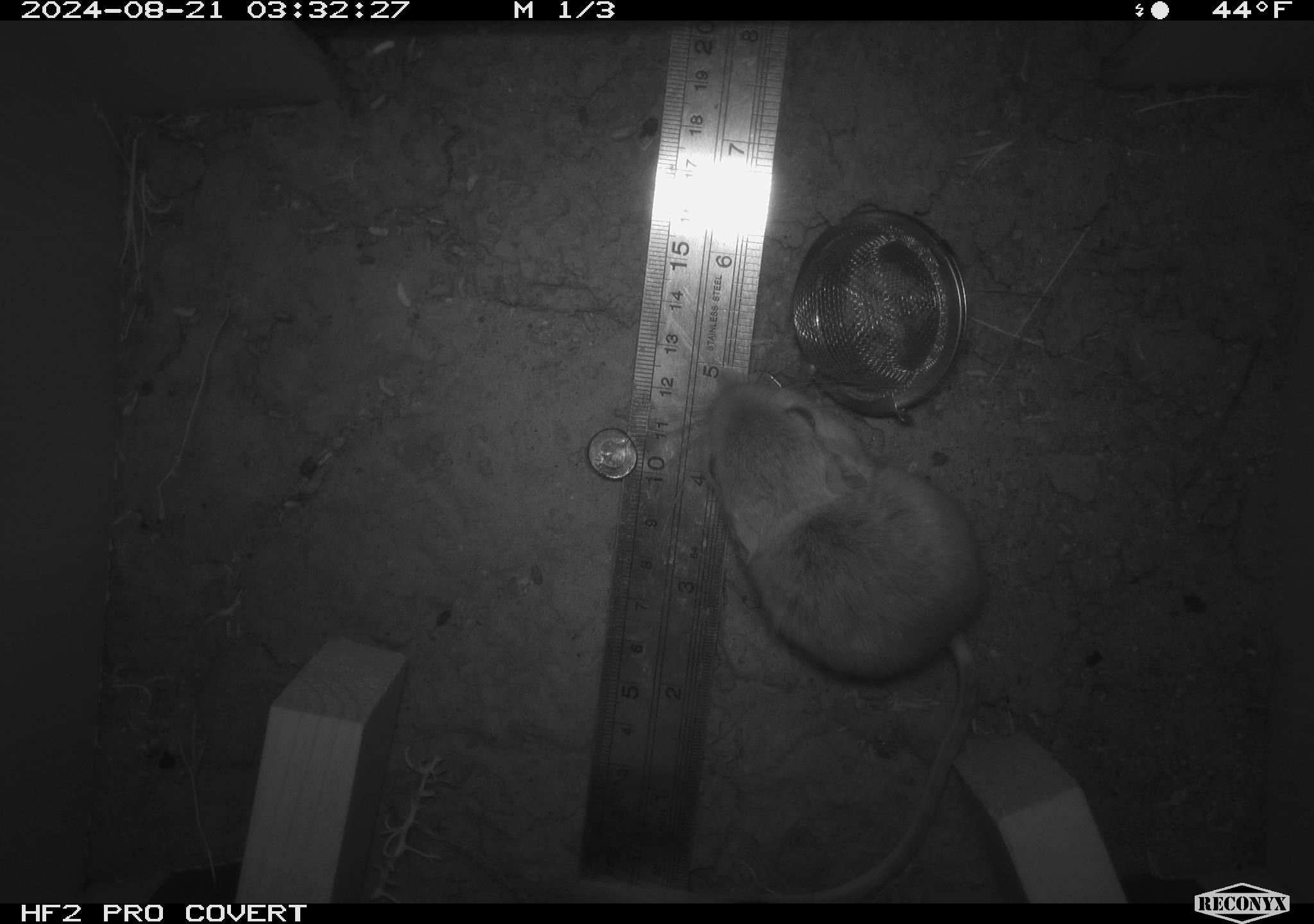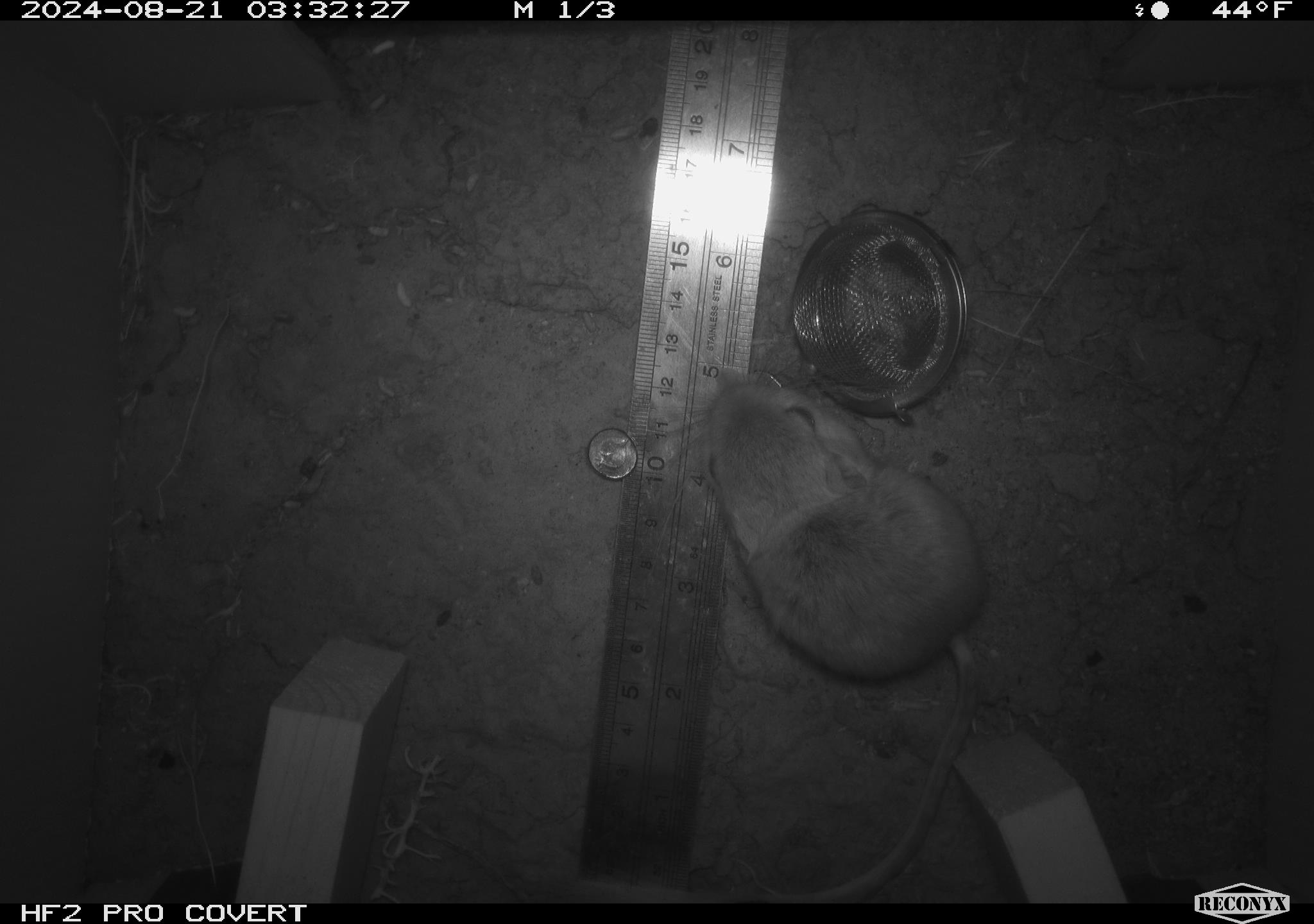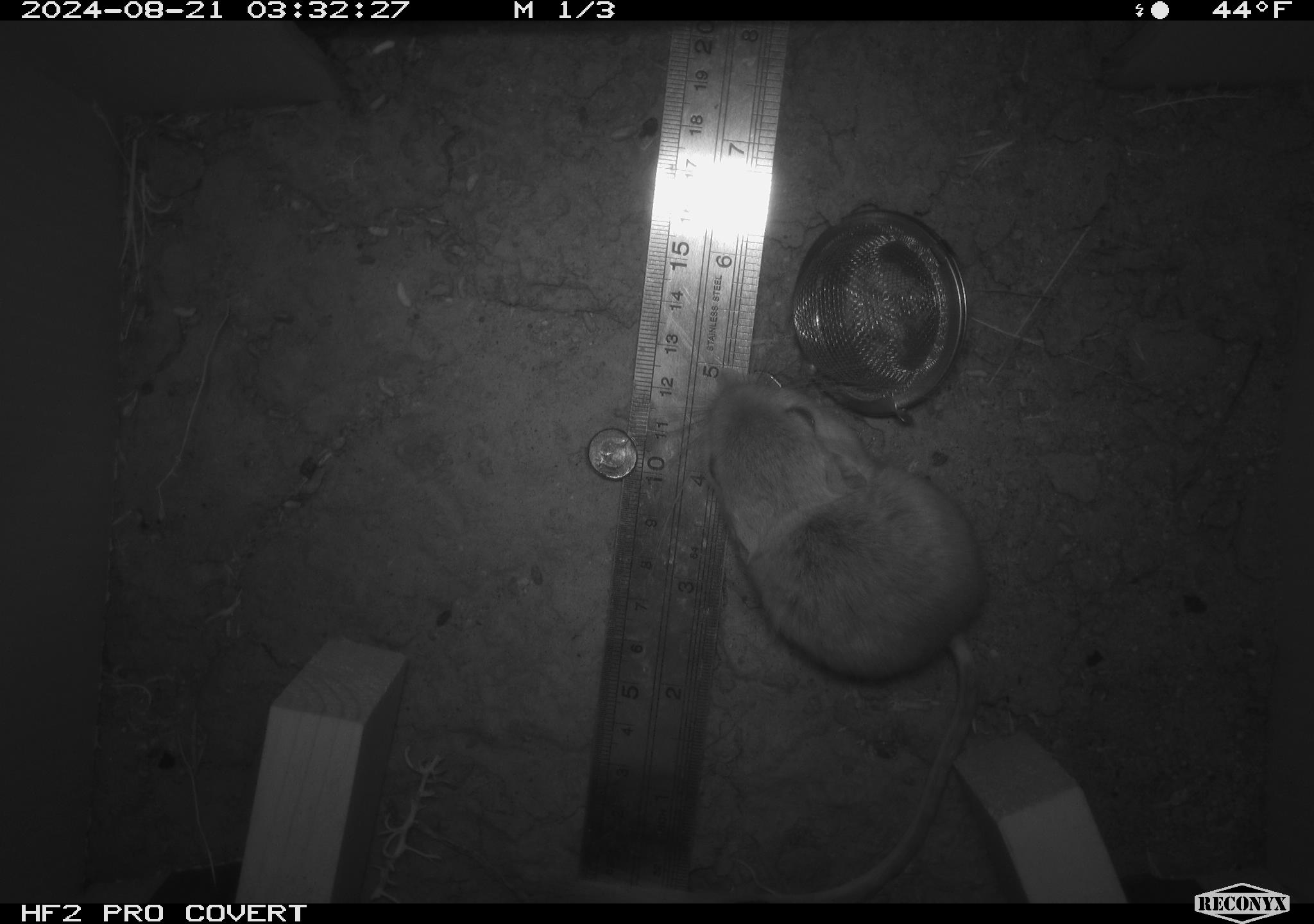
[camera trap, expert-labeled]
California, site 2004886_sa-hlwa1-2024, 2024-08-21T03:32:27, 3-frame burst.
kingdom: Animalia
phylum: Chordata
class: Mammalia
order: Rodentia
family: Heteromyidae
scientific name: Heteromyidae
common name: kangaroo rats and pocket mice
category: heteromyidae family